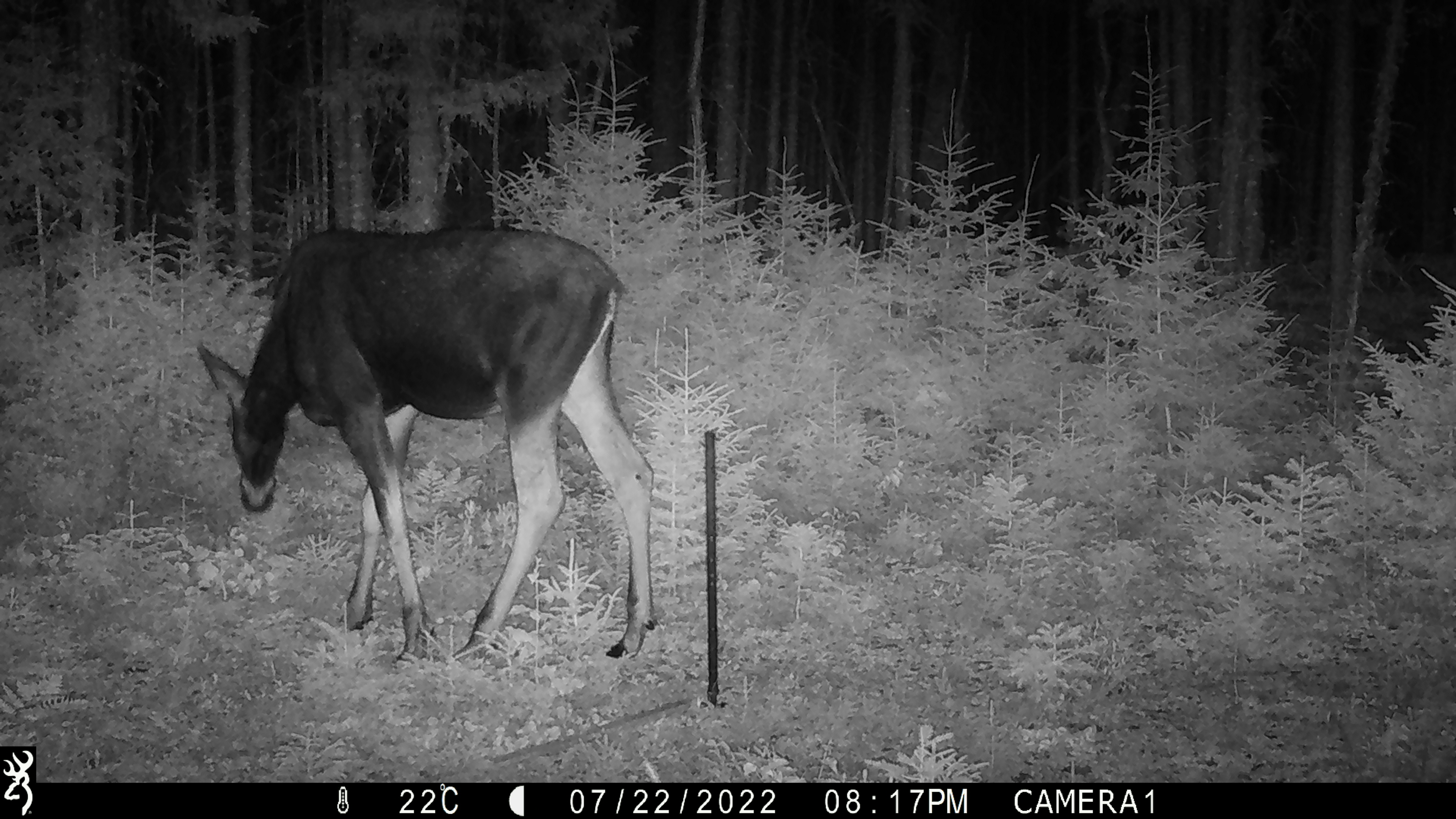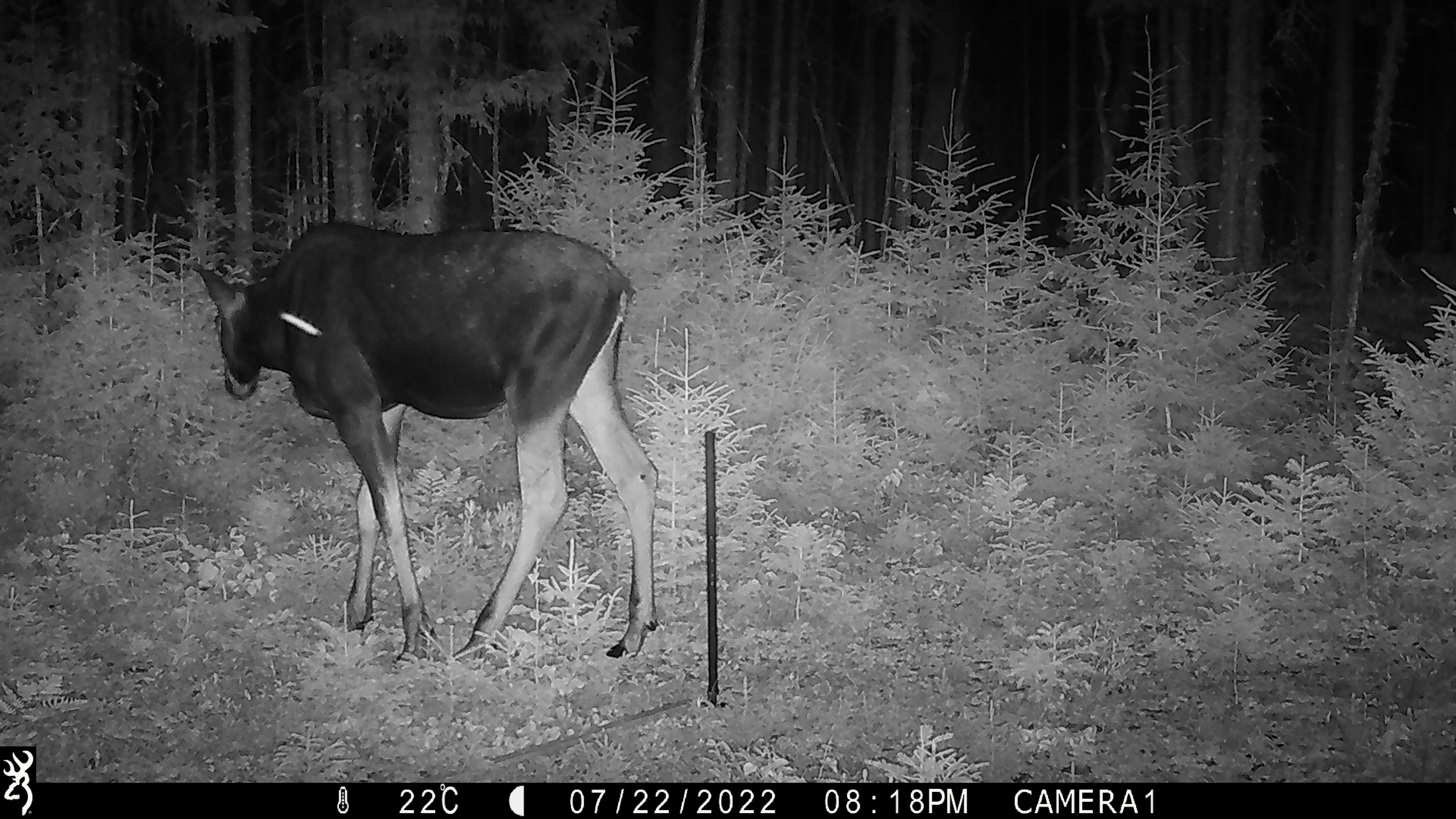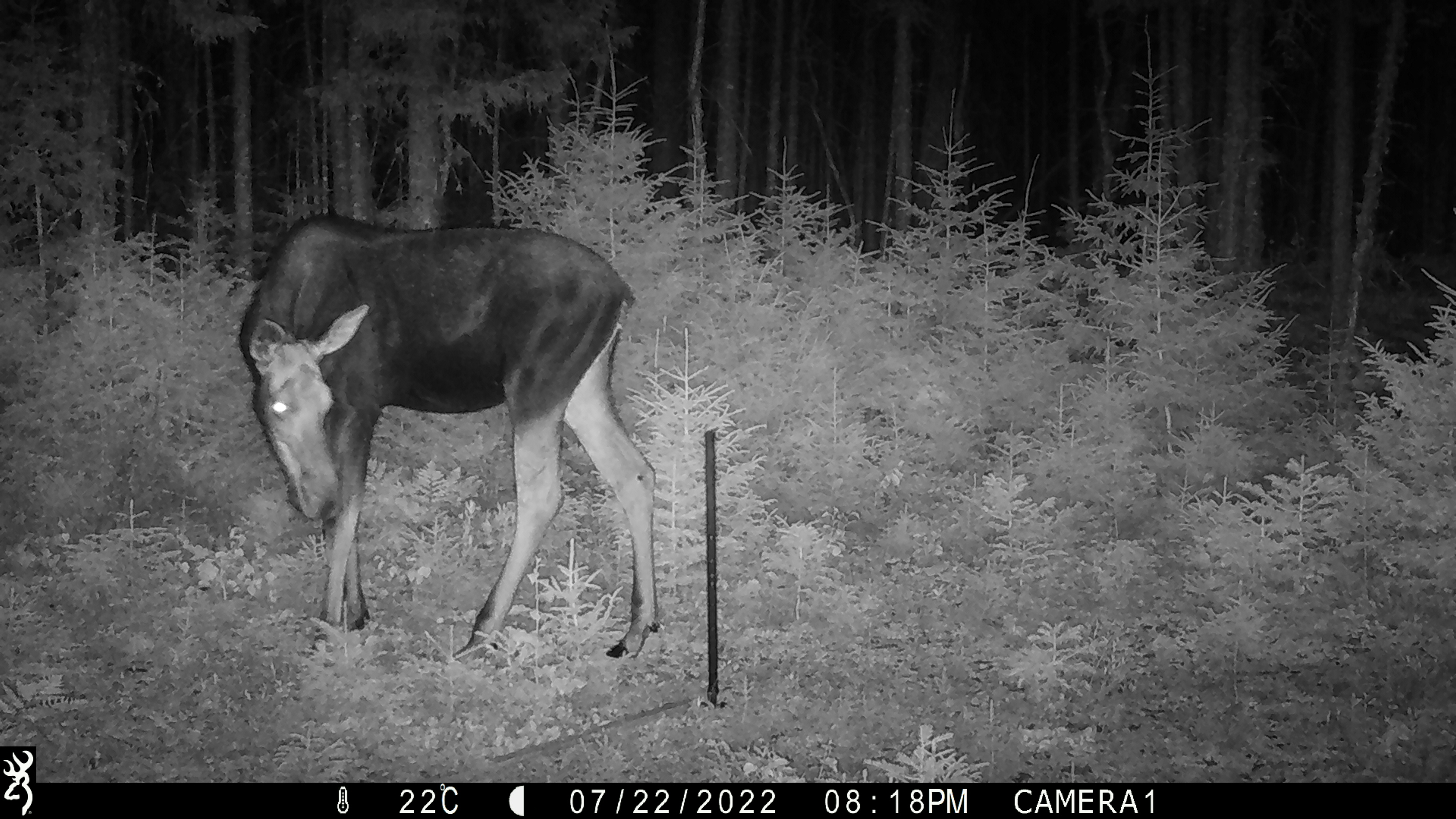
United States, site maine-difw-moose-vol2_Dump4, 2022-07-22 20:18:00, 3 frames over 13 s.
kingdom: Animalia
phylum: Chordata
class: Mammalia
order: Artiodactyla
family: Cervidae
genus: Alces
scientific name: Alces alces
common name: moose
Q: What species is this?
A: Moose (Alces alces).